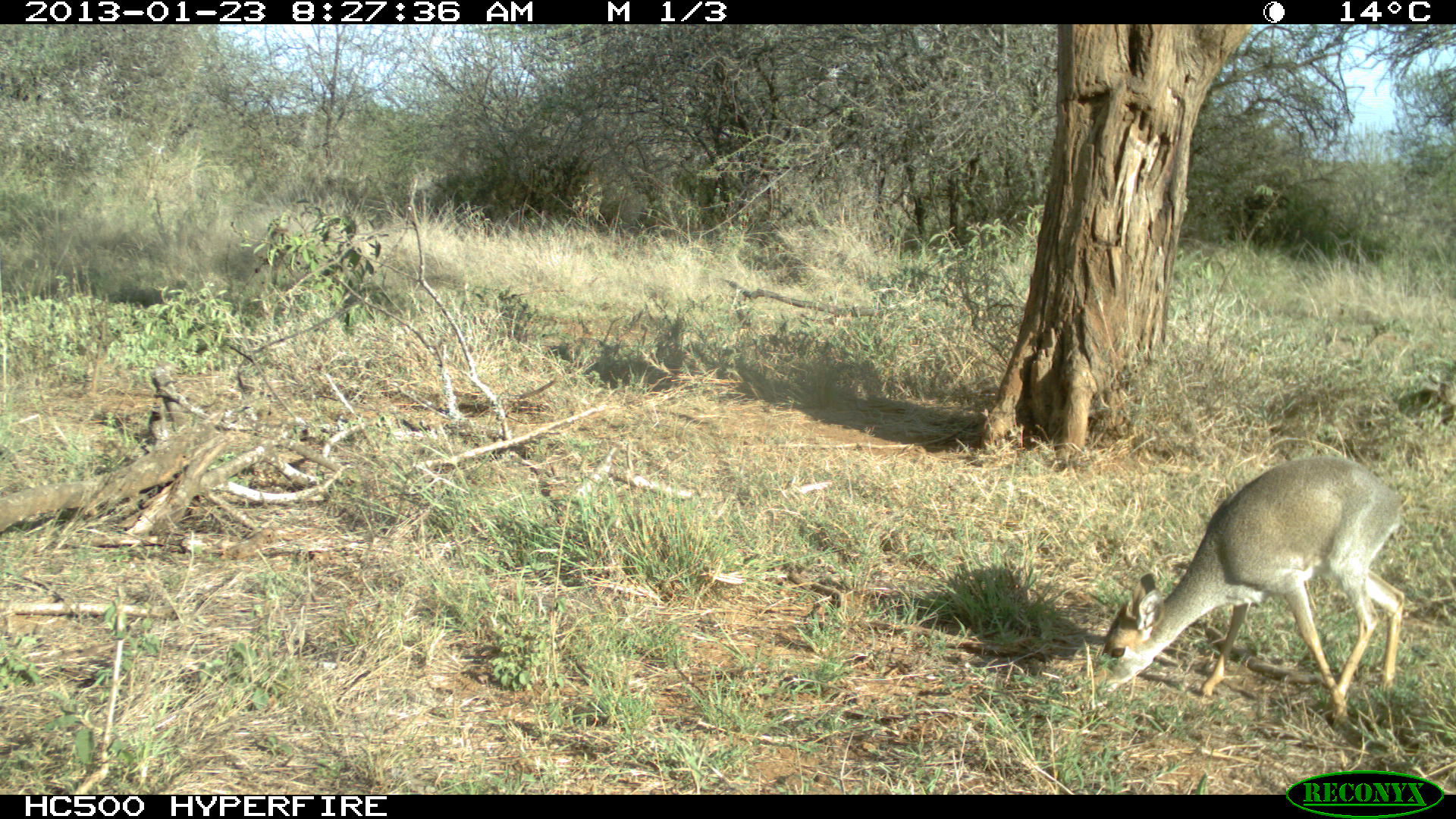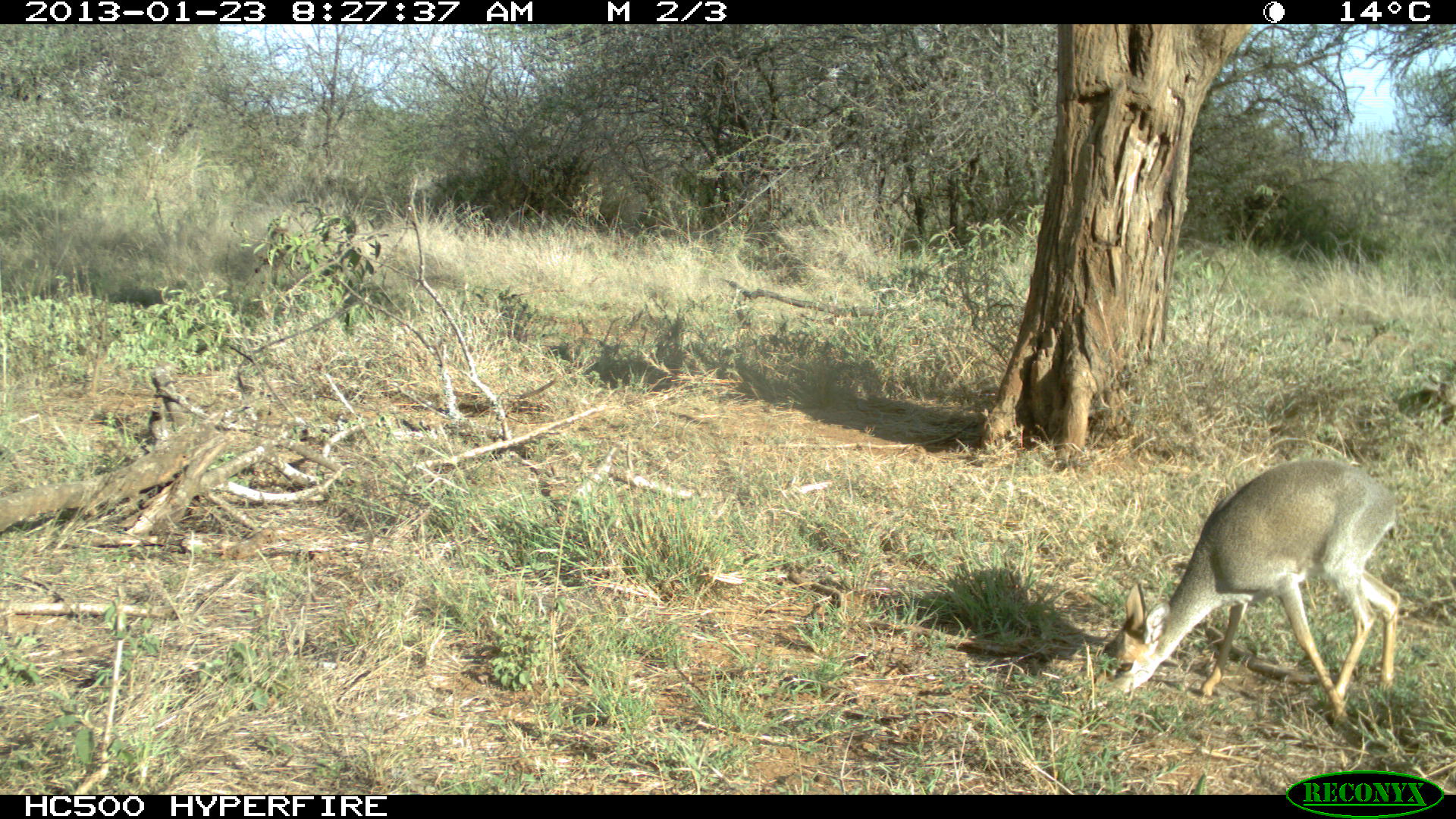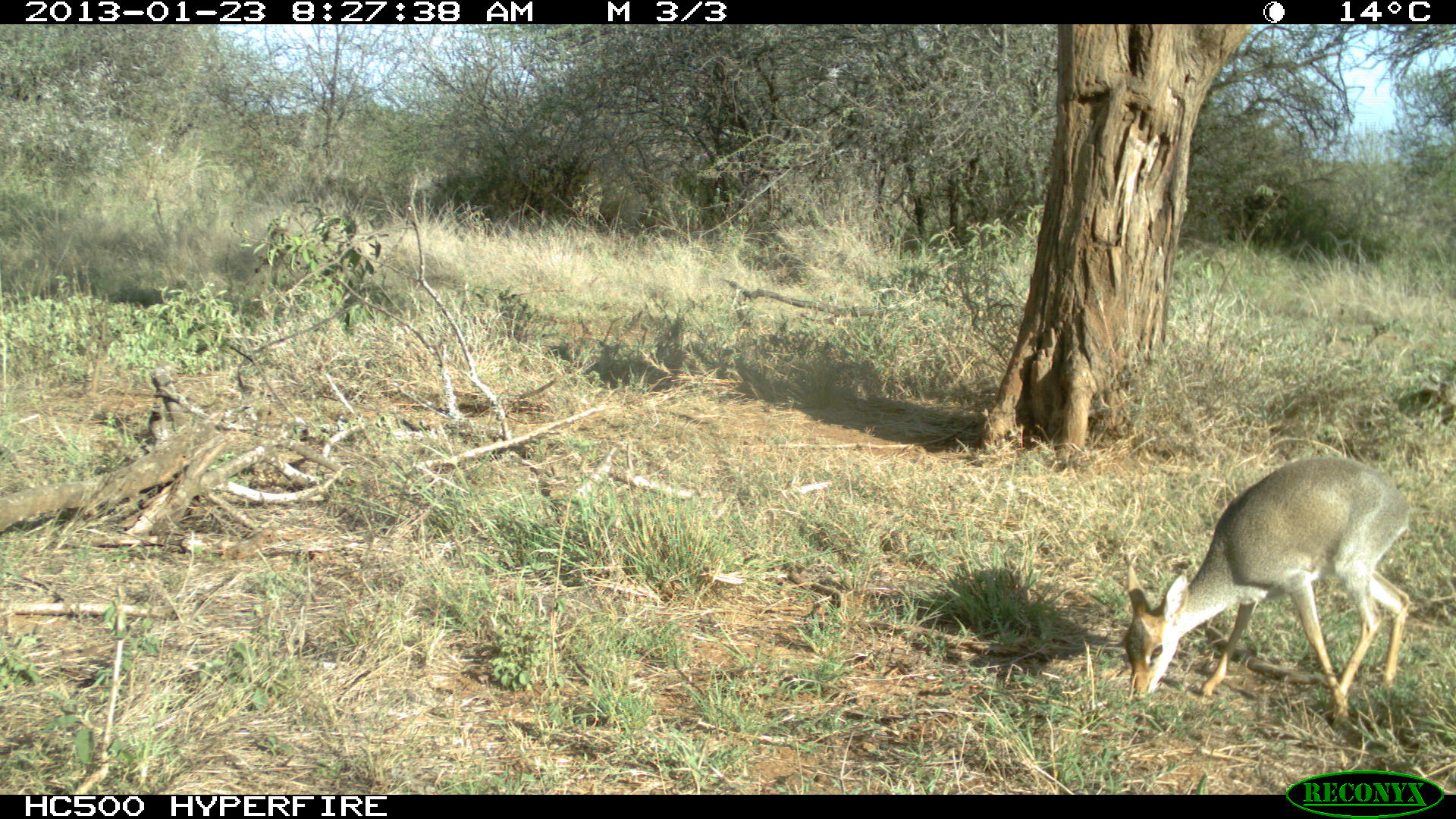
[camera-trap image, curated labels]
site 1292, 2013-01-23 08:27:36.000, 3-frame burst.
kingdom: Animalia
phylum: Chordata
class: Mammalia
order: Artiodactyla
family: Bovidae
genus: Madoqua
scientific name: Madoqua guentheri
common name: günther's dik-dik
Madoqua guentheri (günther's dik-dik), count 1.